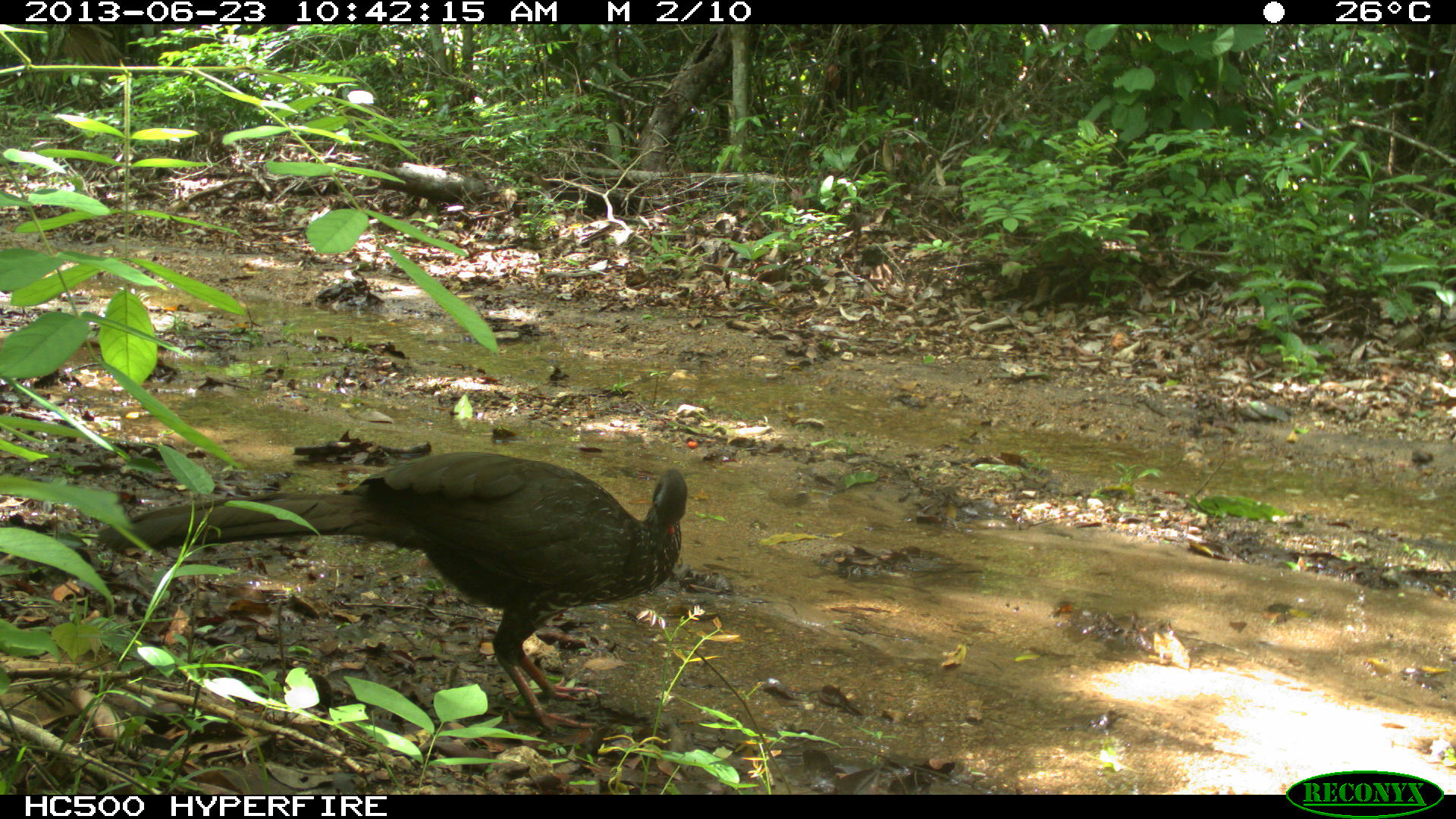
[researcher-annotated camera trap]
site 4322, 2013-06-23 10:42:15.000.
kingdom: Animalia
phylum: Chordata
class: Aves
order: Galliformes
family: Cracidae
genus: Penelope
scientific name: Penelope purpurascens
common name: crested guan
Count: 1.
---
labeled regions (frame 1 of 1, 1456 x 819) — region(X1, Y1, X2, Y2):
penelope purpurascens: region(96, 448, 688, 734)